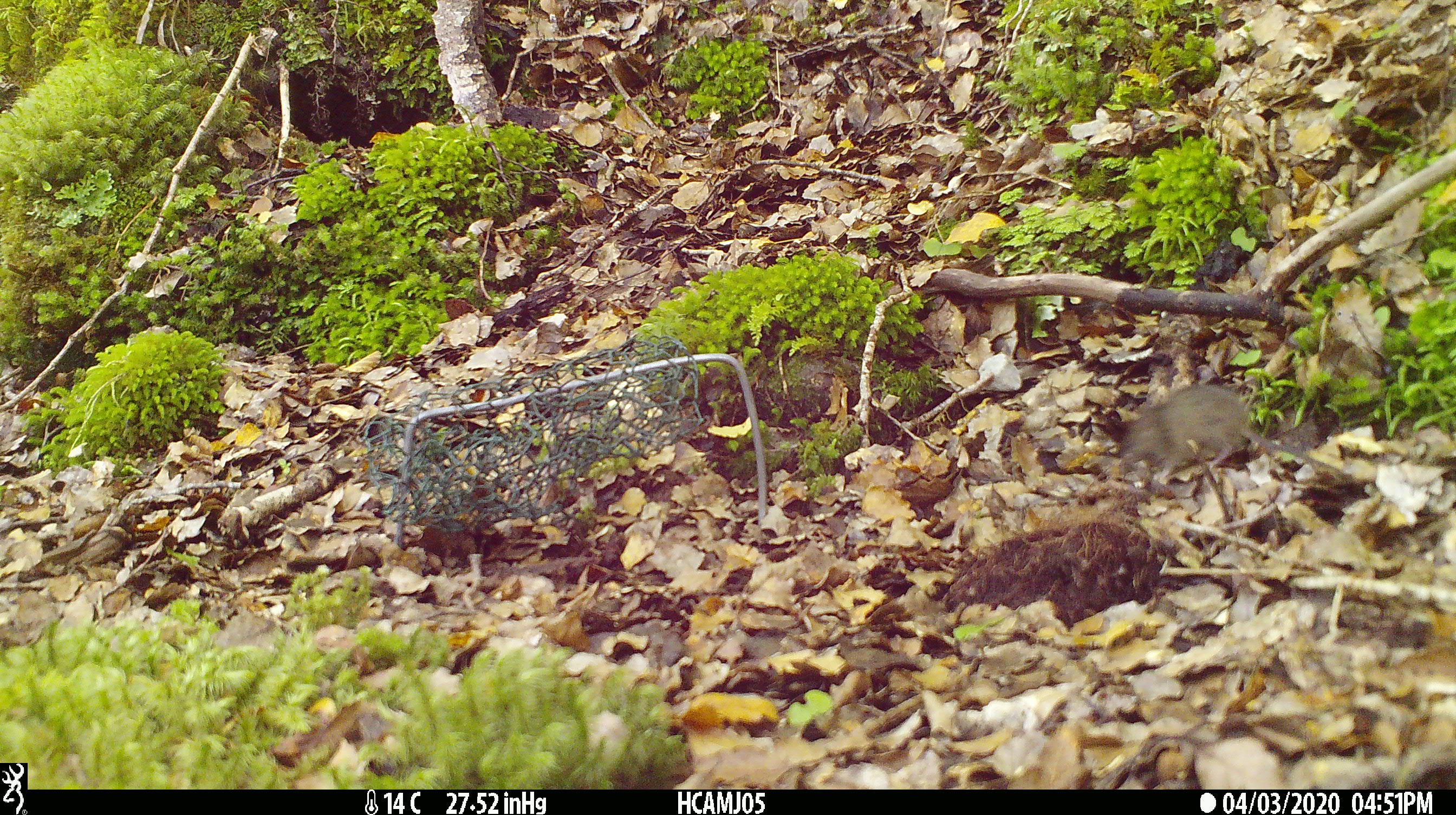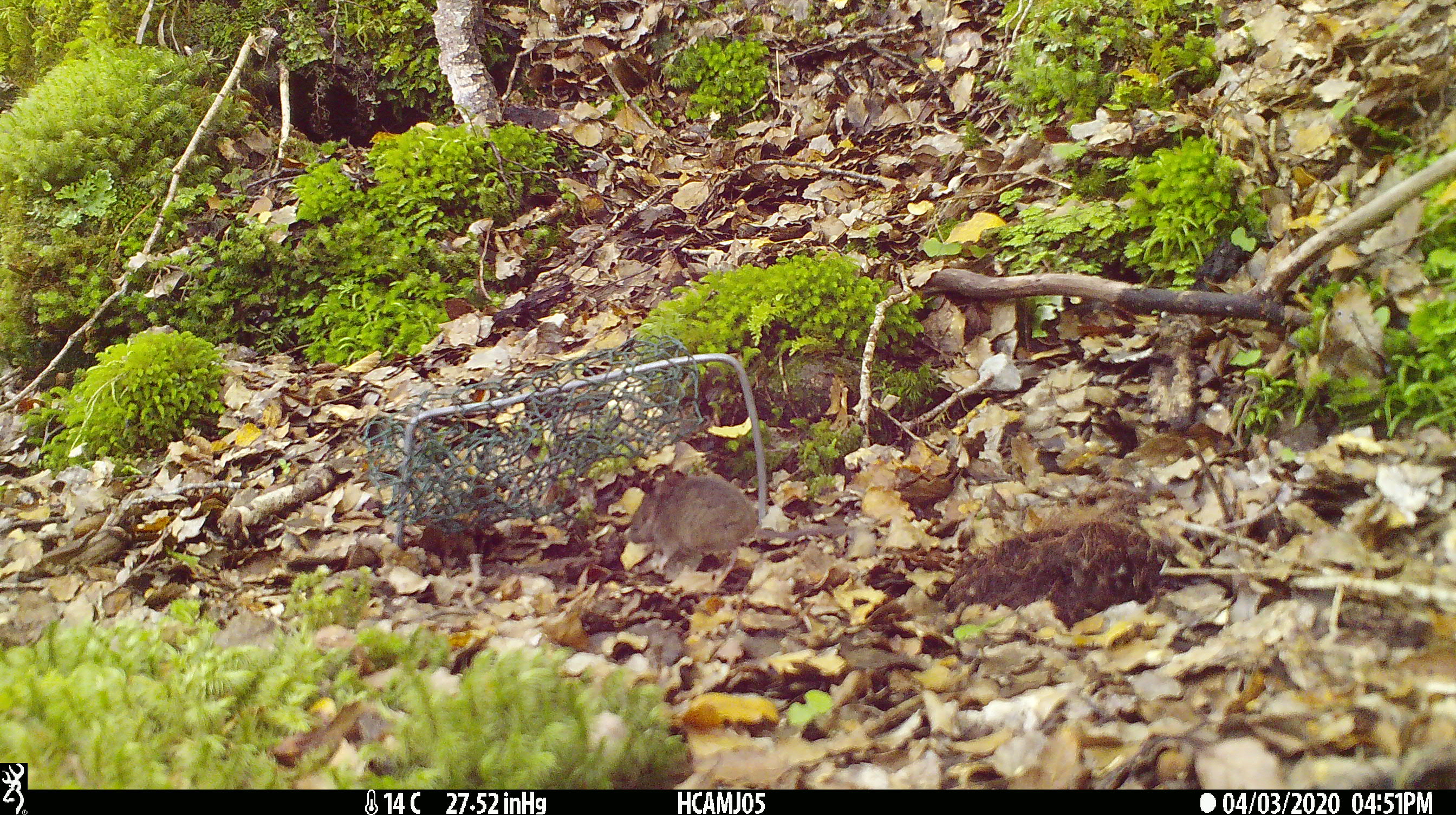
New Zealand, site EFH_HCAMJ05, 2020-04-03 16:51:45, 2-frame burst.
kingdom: Animalia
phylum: Chordata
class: Mammalia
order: Rodentia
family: Muridae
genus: Mus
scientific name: Mus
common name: mouse